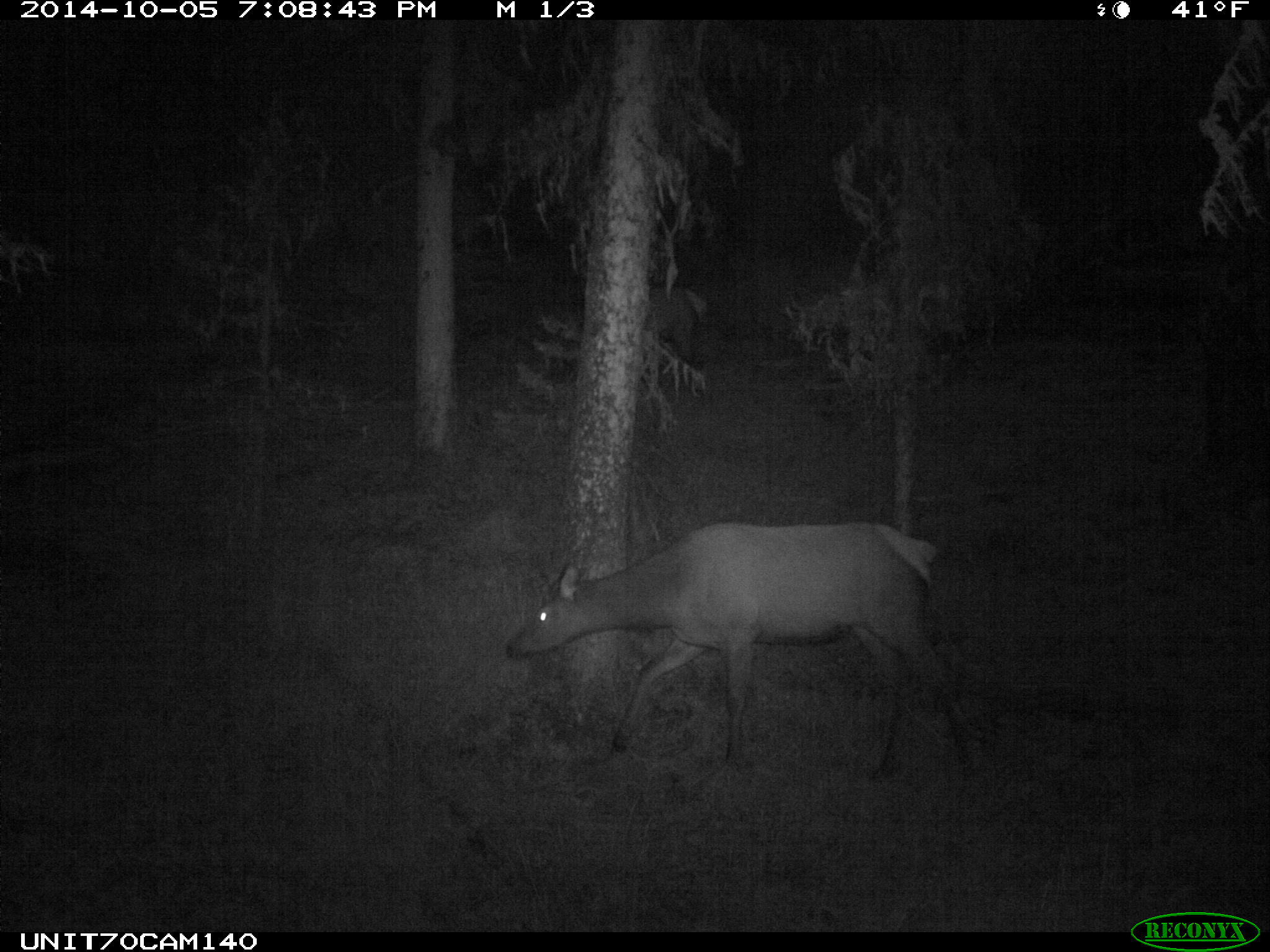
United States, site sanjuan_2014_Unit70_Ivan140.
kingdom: Animalia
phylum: Chordata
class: Mammalia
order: Artiodactyla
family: Cervidae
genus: Cervus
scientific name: Cervus elaphus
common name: red deer